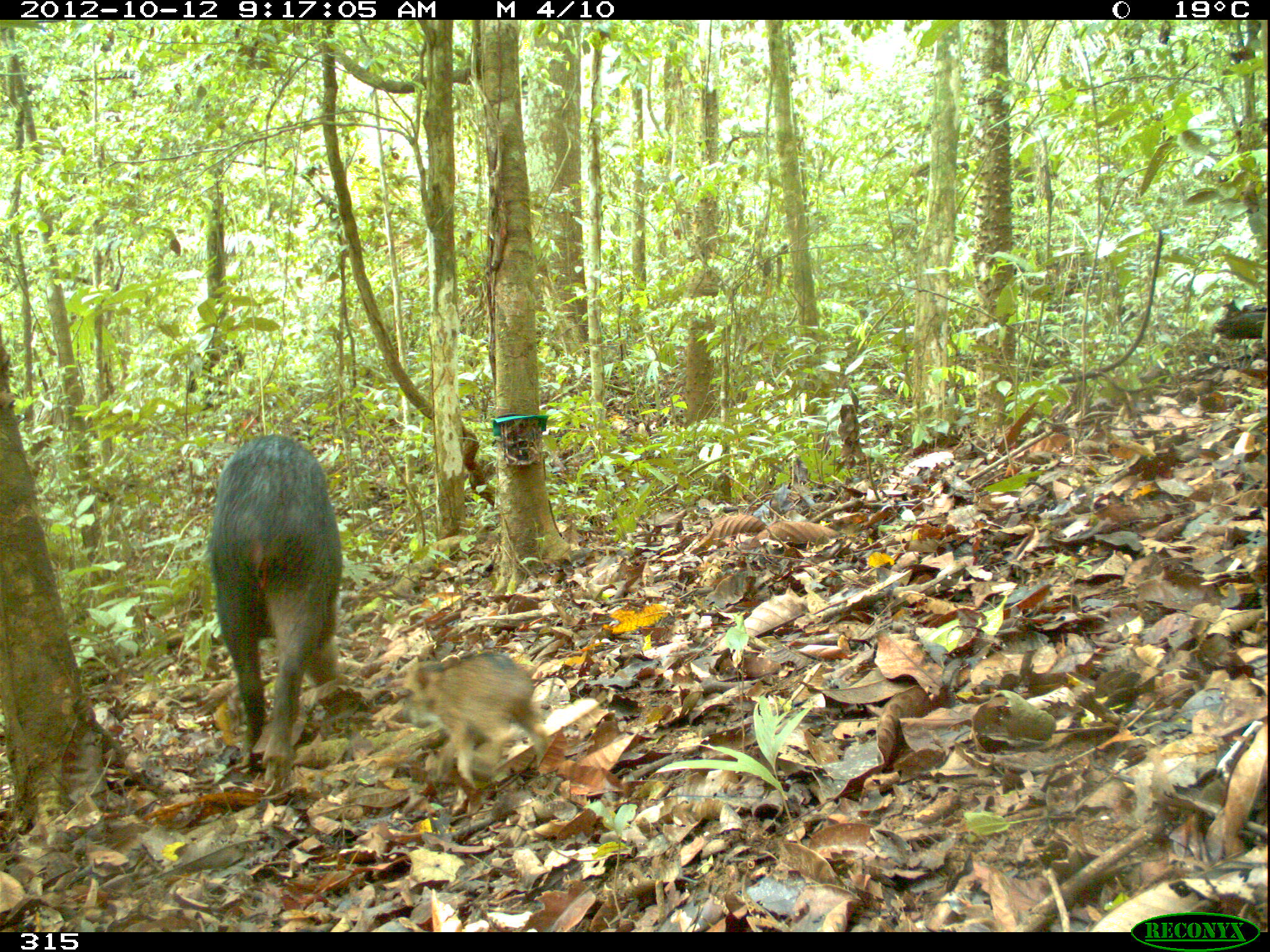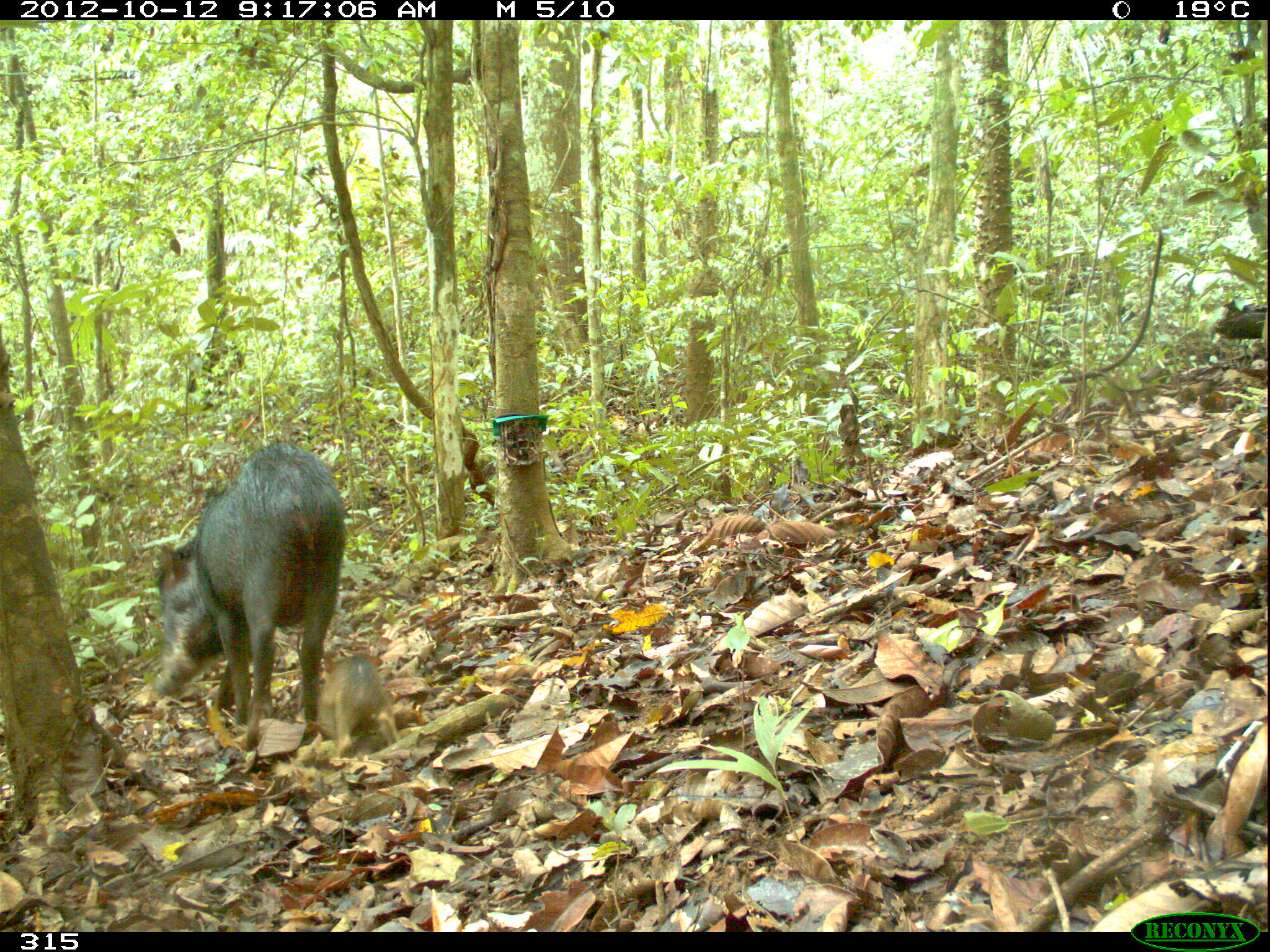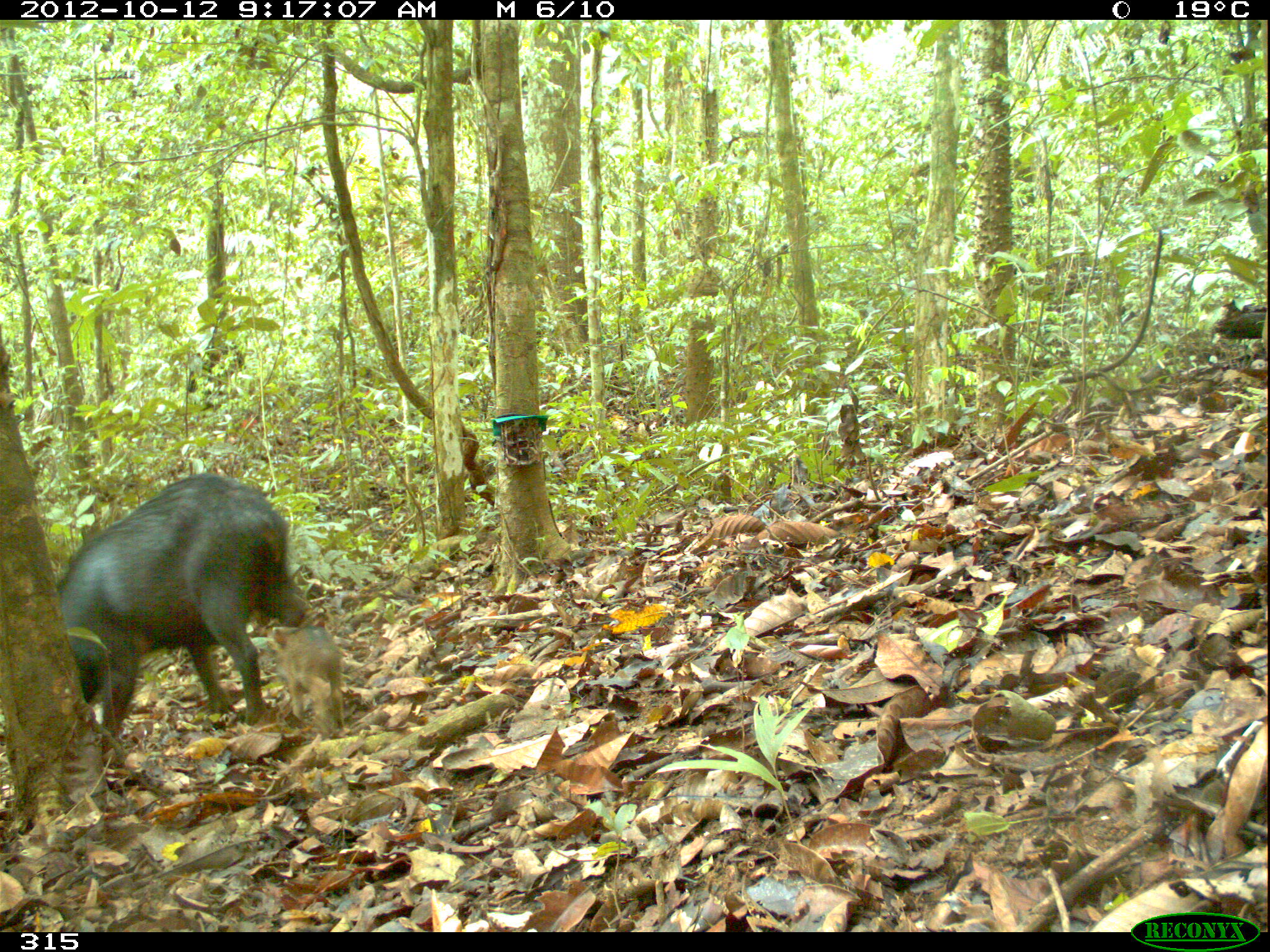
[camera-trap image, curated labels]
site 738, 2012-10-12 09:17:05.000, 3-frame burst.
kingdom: Animalia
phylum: Chordata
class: Mammalia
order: Artiodactyla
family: Tayassuidae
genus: Tayassu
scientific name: Tayassu pecari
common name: white-lipped peccary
Tayassu pecari (white-lipped peccary).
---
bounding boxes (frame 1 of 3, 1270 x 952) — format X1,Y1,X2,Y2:
tayassu pecari: 208,434,342,785; 403,650,549,811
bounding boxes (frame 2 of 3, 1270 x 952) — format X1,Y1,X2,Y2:
tayassu pecari: 154,441,347,753; 315,653,401,761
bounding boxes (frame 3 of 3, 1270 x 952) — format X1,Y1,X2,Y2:
tayassu pecari: 55,474,308,741; 273,625,347,737